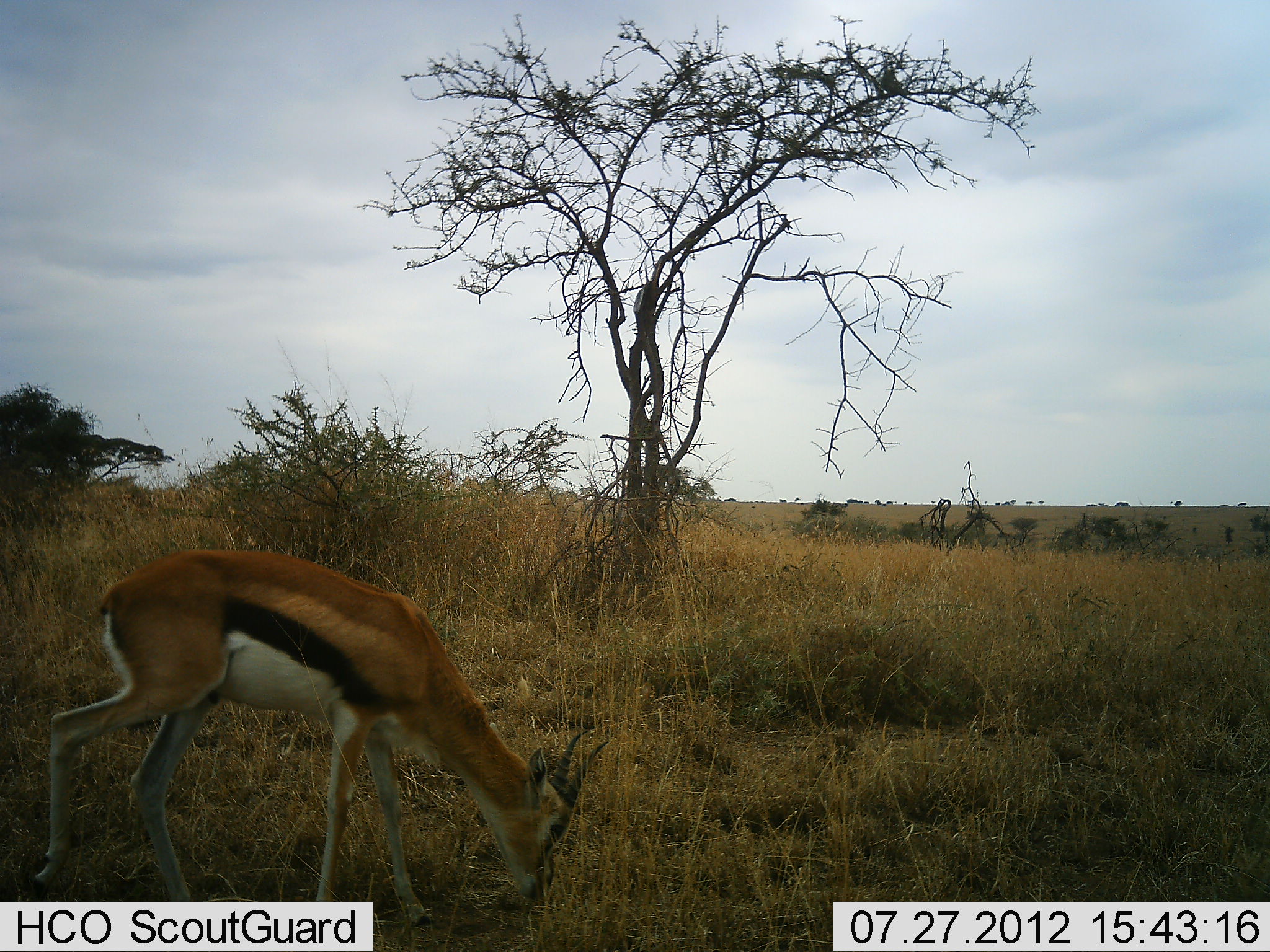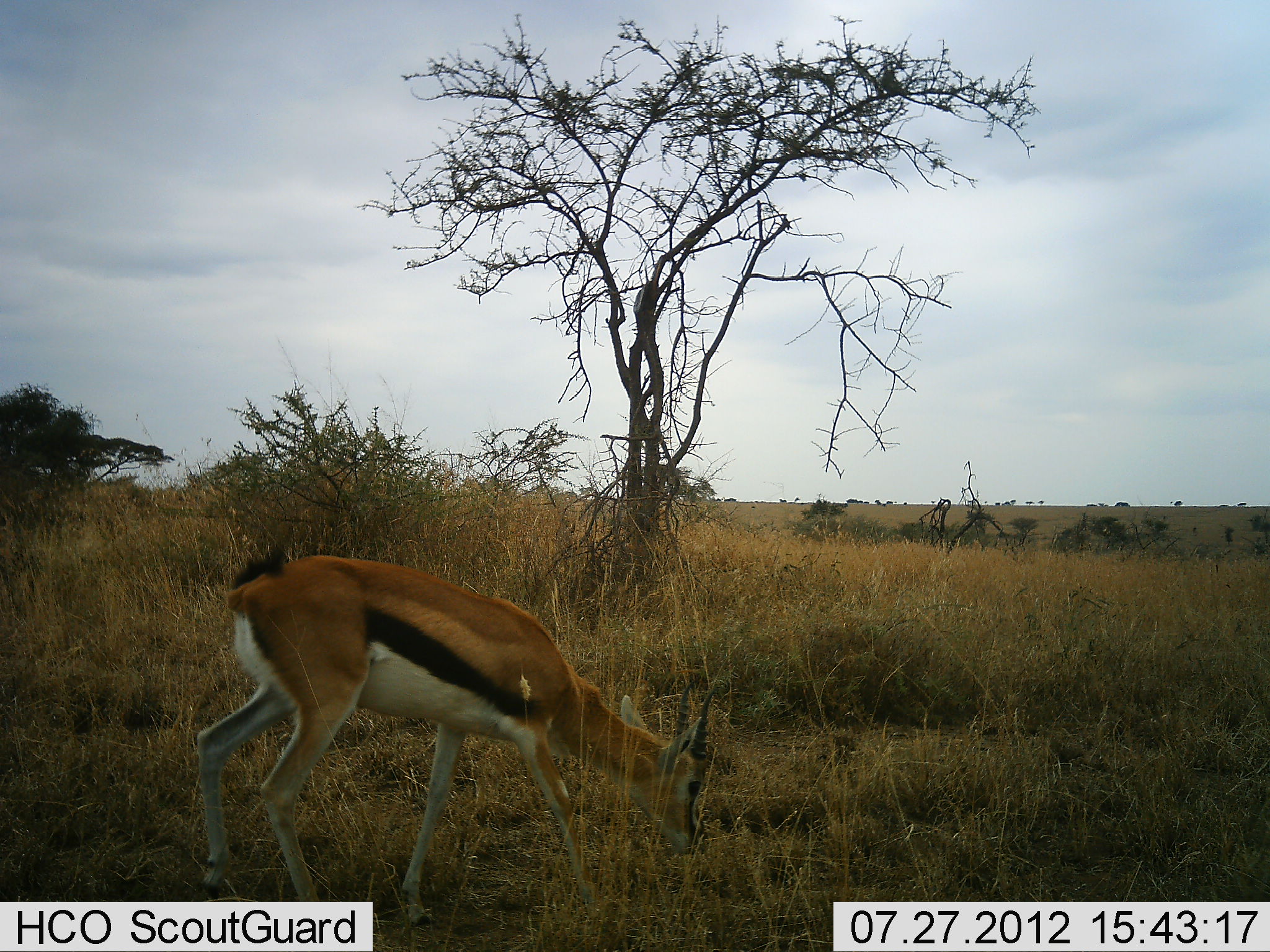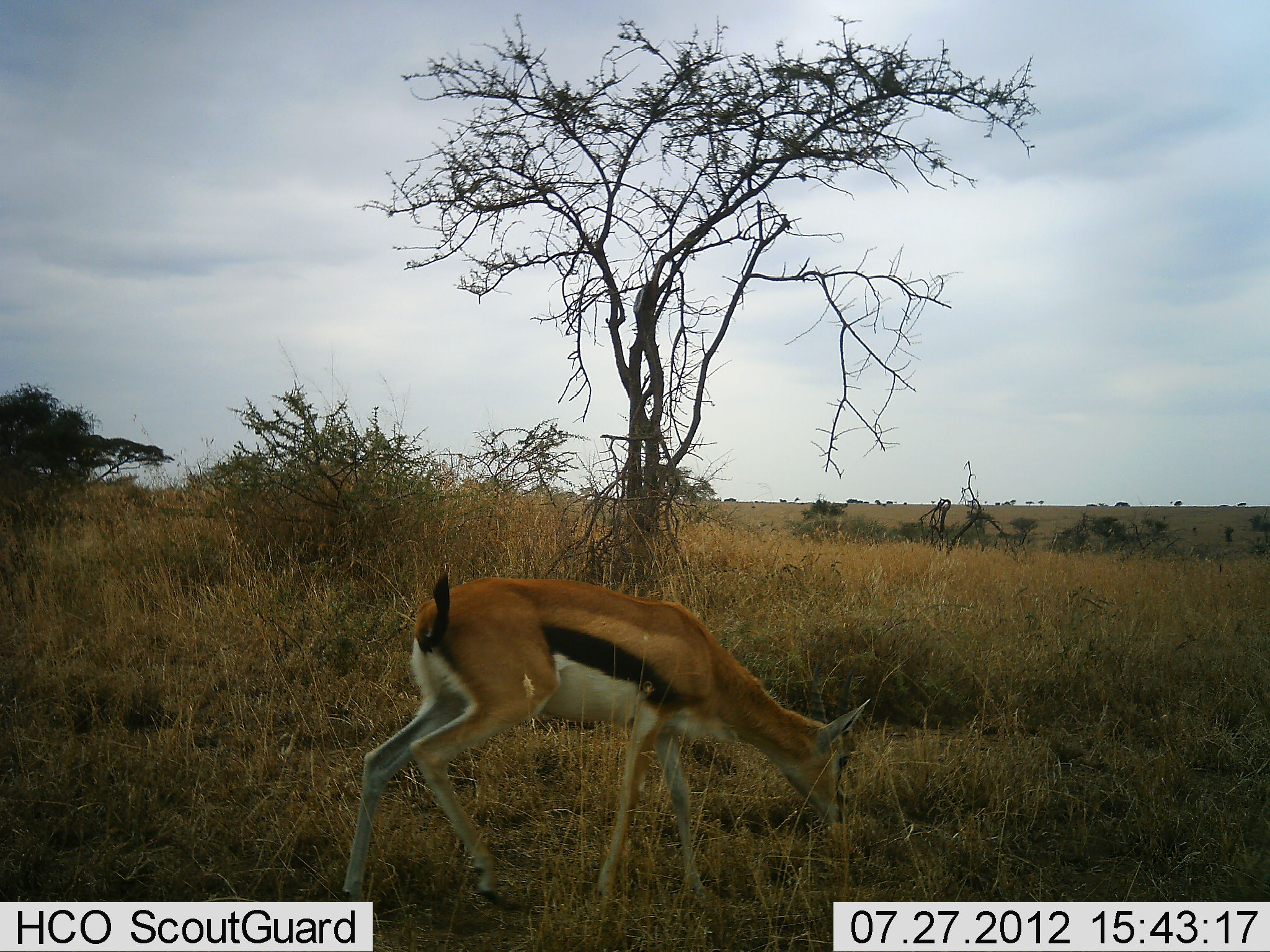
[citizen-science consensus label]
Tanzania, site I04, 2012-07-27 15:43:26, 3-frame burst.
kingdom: Animalia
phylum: Chordata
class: Mammalia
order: Artiodactyla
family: Bovidae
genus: Eudorcas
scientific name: Eudorcas thomsonii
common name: thomson's gazelle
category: gazellethomsons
Gazellethomsons (thomson's gazelle) (Eudorcas thomsonii), count 1. Behavior (volunteer vote fractions): standing 20%, resting 0%, moving 70%, interacting 0%. Young present (vote fraction): 0%. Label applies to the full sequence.